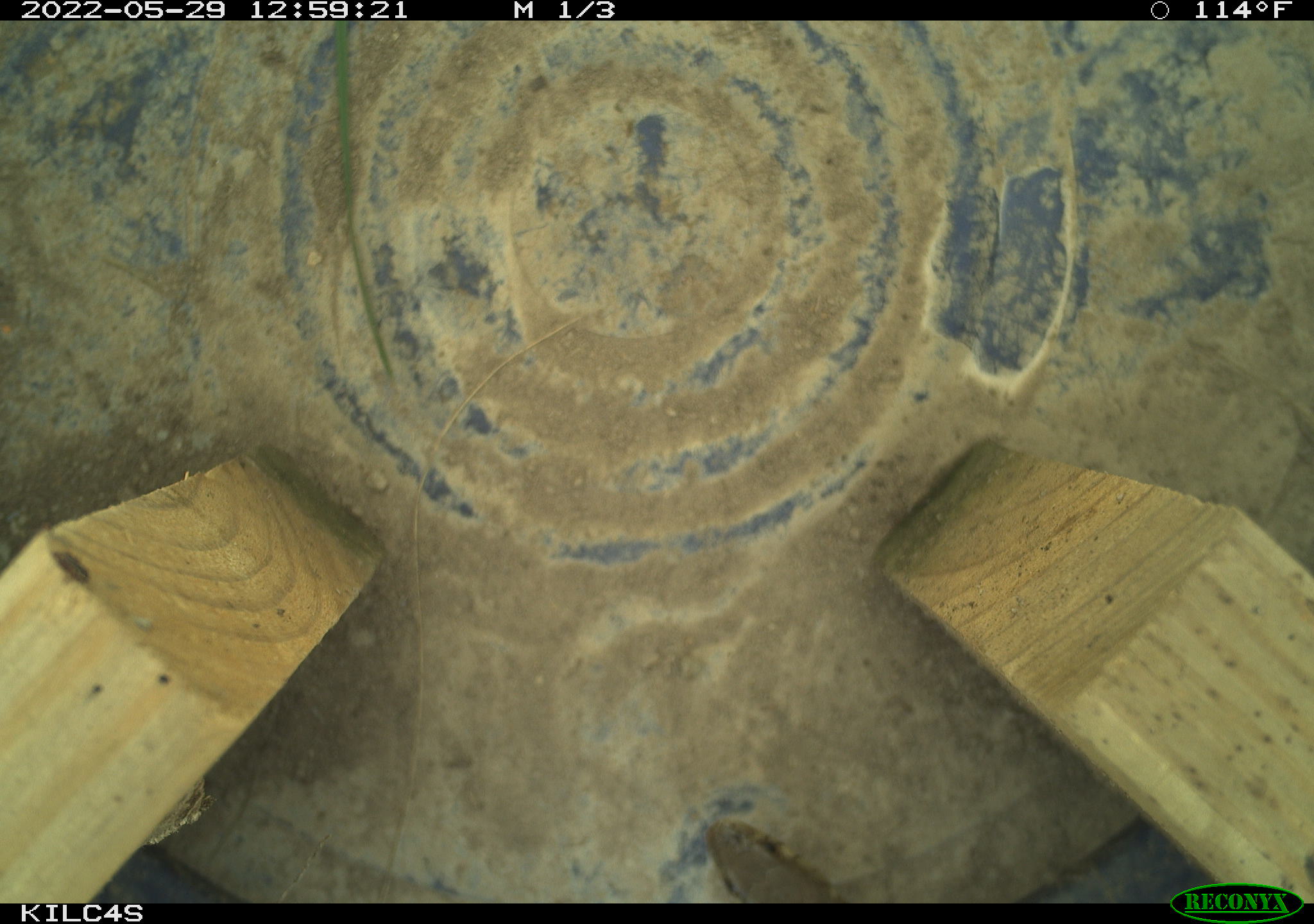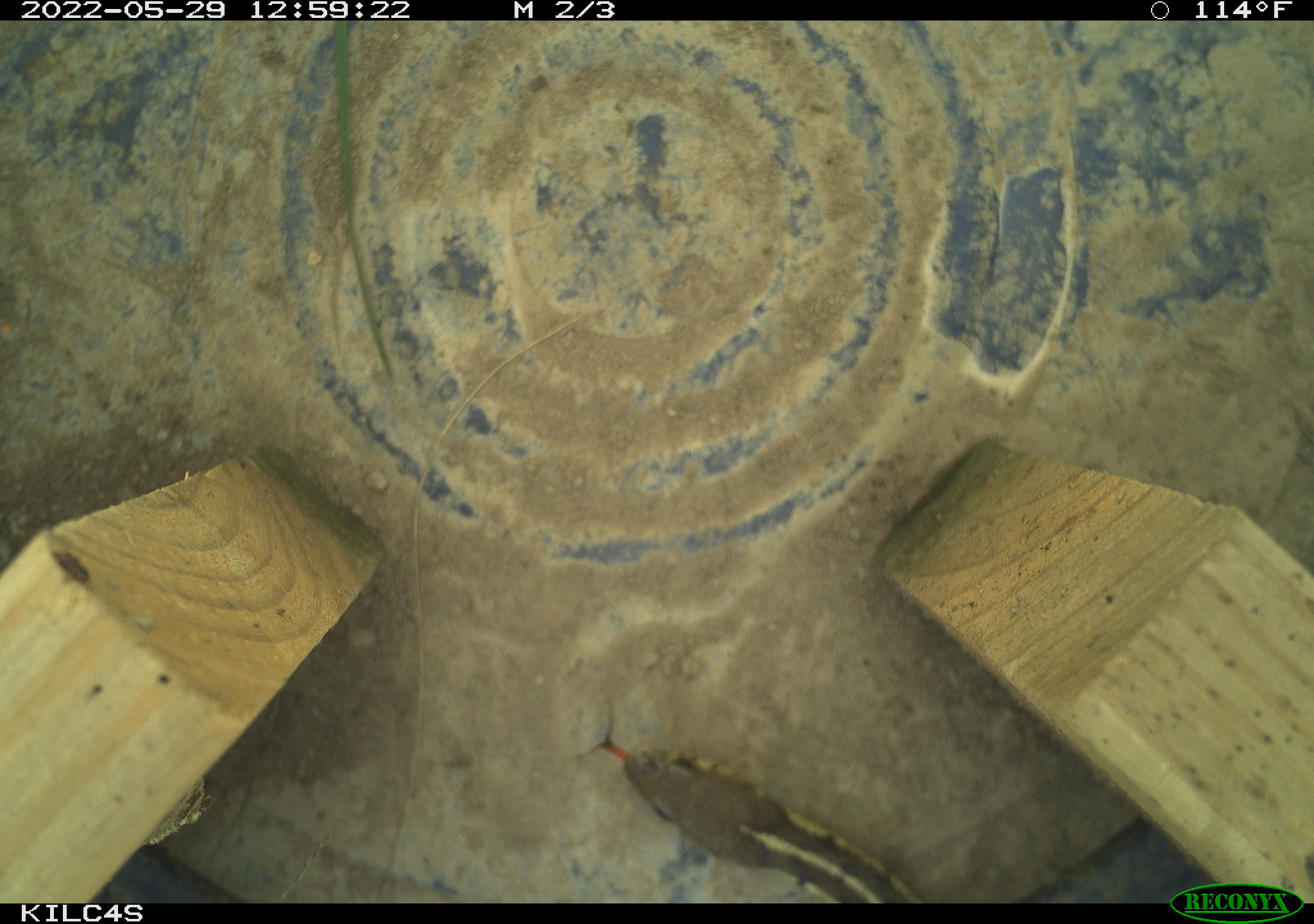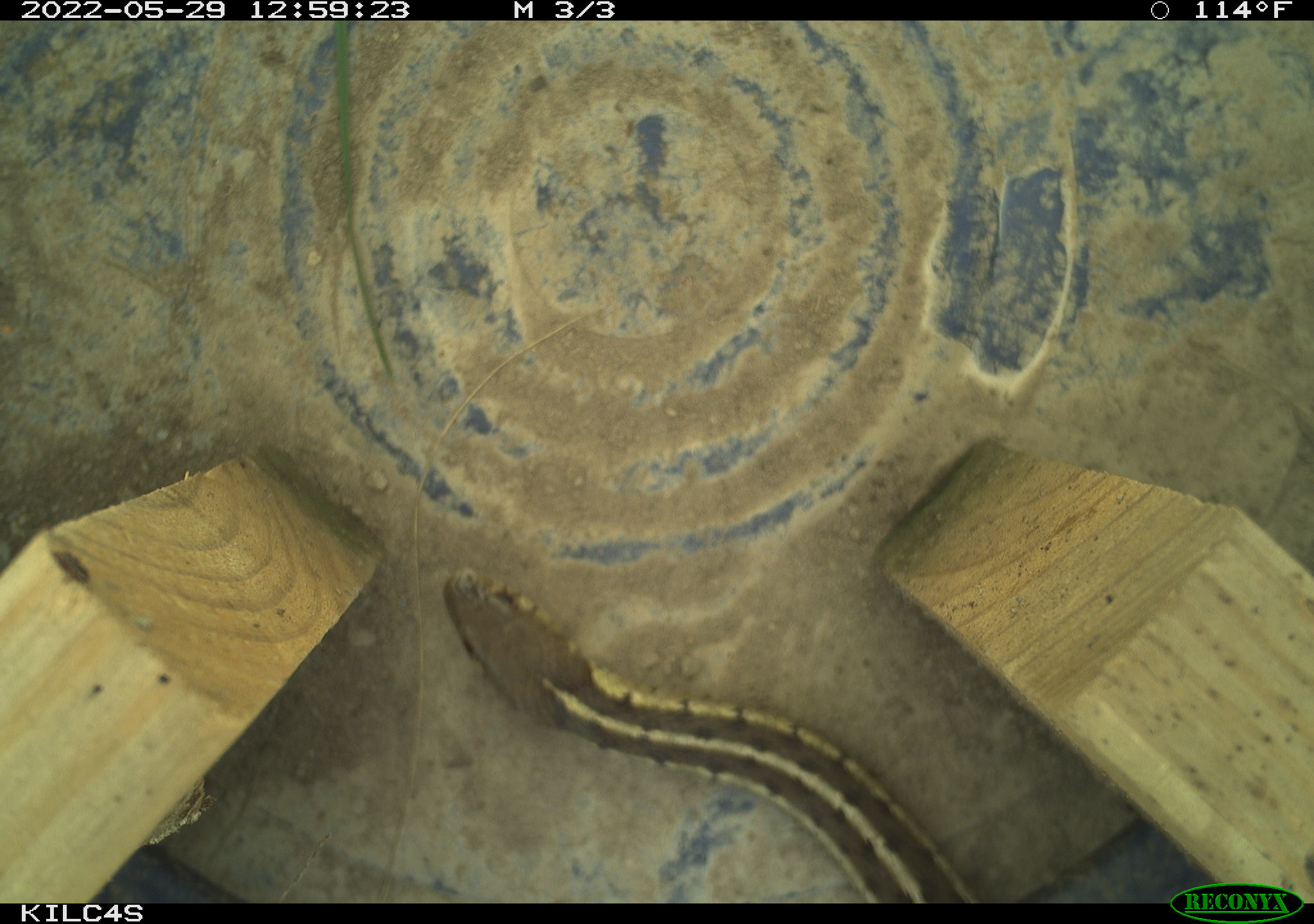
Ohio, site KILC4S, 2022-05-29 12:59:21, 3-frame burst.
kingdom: Animalia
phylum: Chordata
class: Reptilia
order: Squamata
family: Colubridae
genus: Thamnophis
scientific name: Thamnophis sirtalis sirtalis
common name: eastern gartersnake